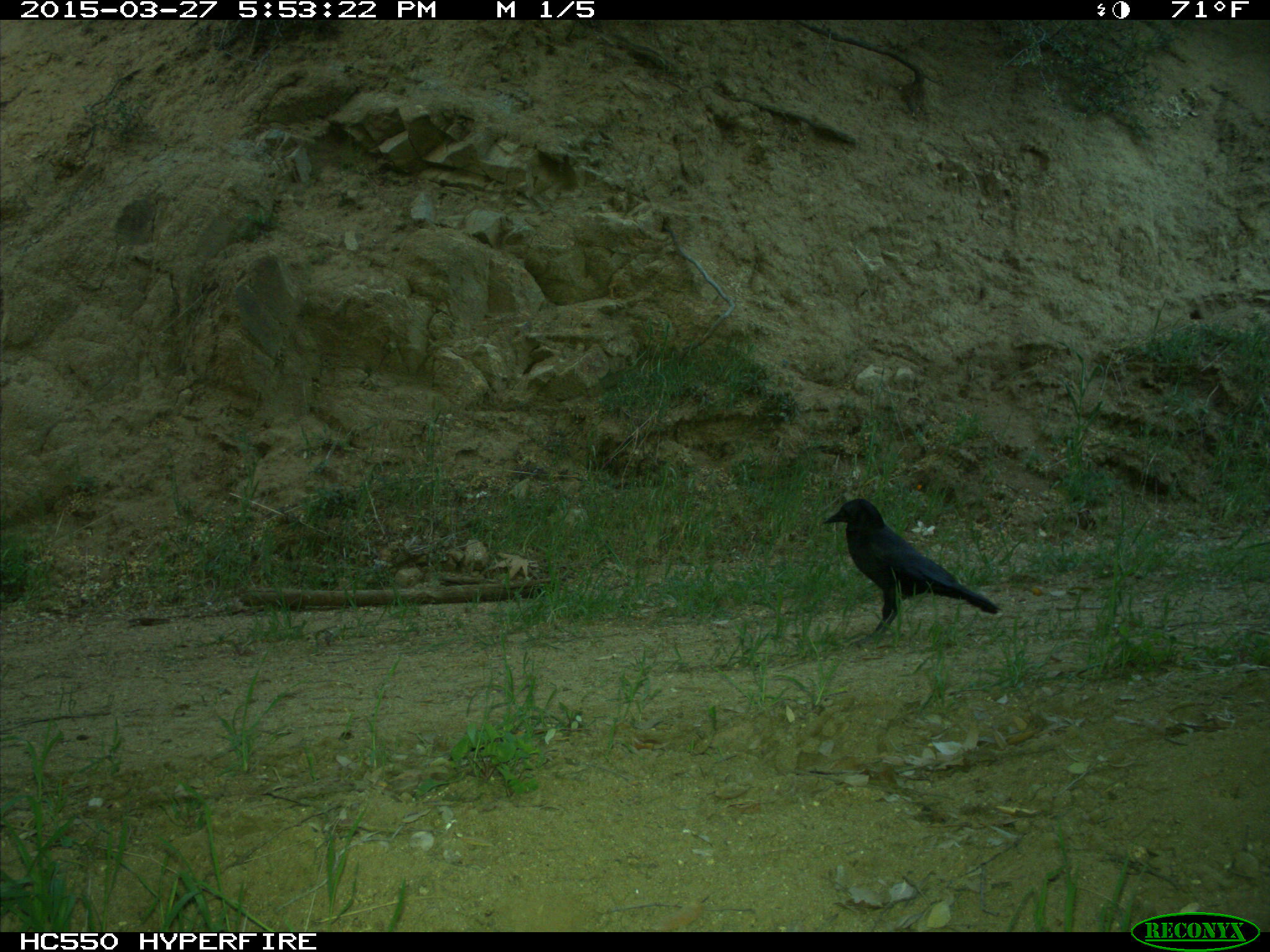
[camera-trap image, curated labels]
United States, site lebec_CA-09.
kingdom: Animalia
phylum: Chordata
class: Aves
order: Passeriformes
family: Corvidae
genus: Corvus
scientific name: Corvus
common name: crows and ravens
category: unidentified corvus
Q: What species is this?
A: Unidentified corvus (crows and ravens) (Corvus).